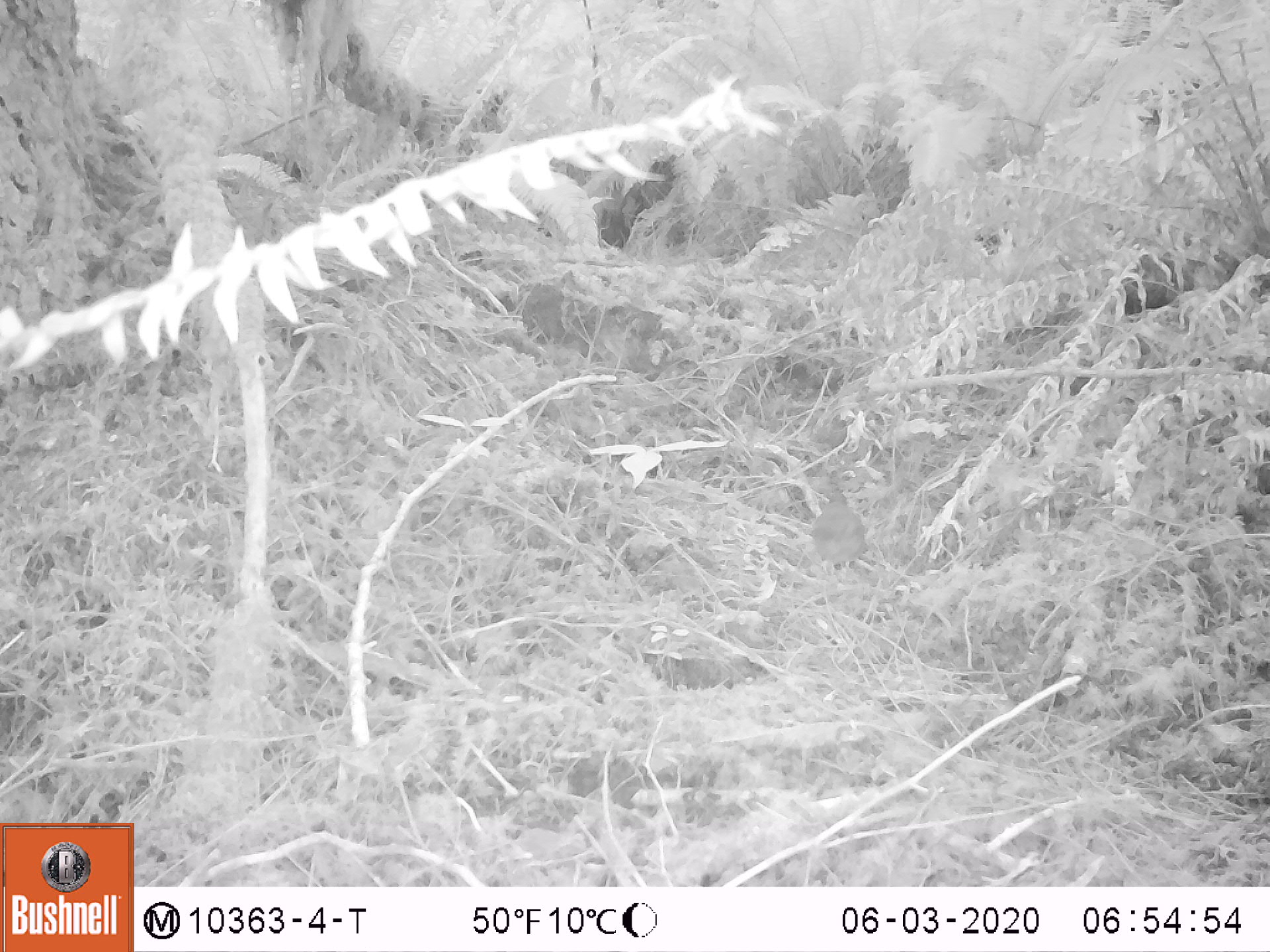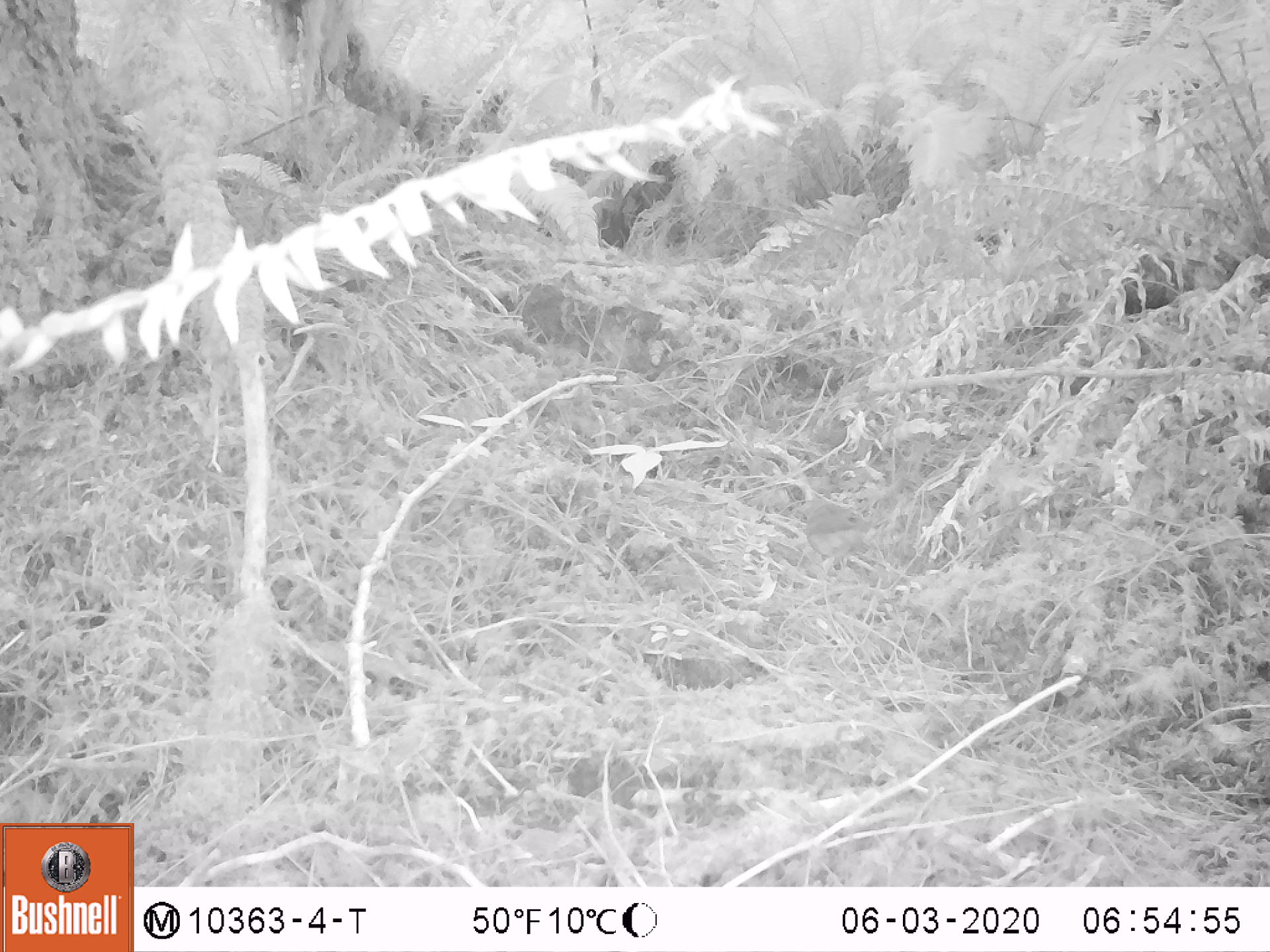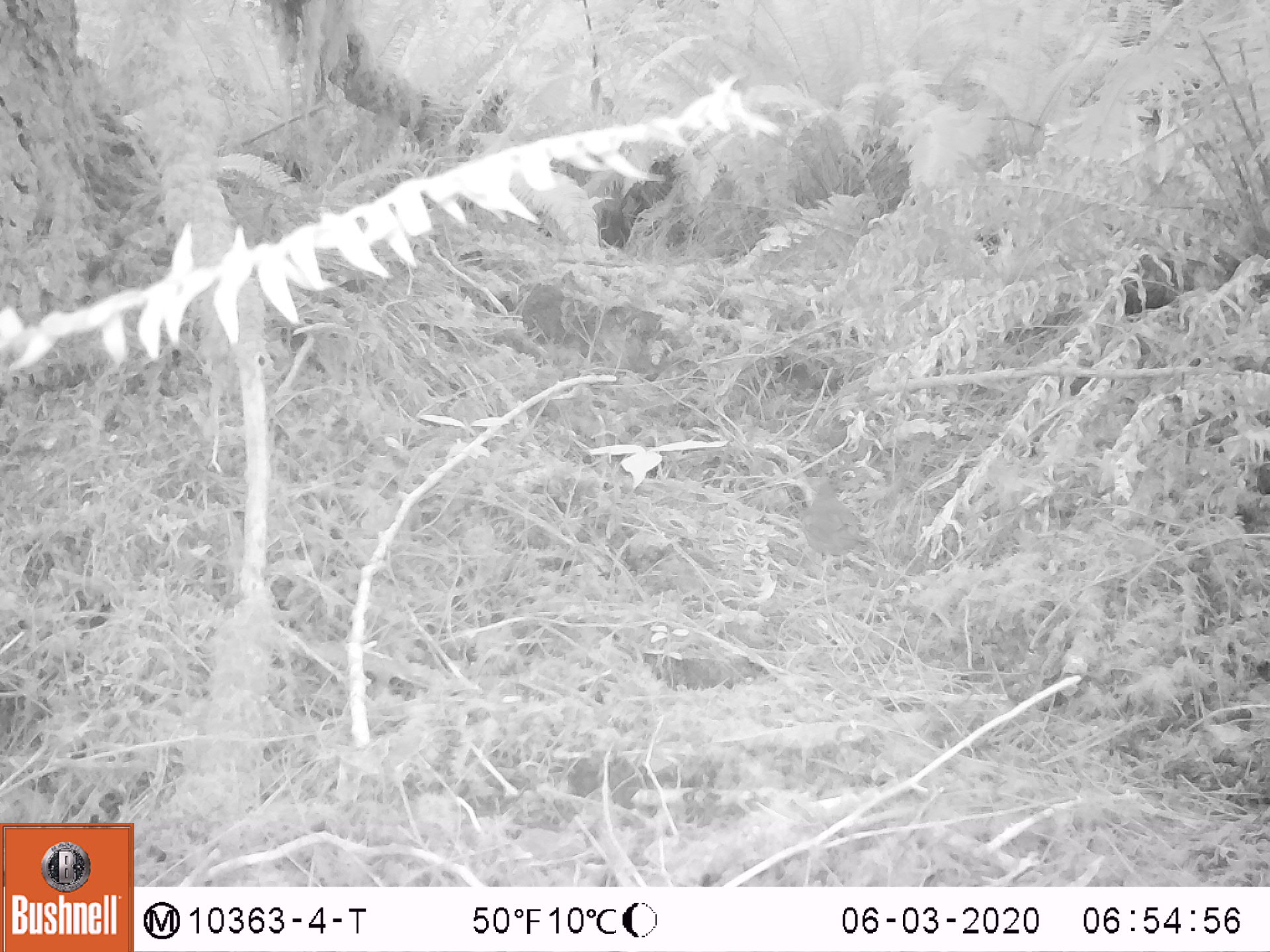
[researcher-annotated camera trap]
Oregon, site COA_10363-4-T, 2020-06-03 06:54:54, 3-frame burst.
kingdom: Animalia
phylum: Chordata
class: Aves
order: Passeriformes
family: Turdidae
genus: Catharus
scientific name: Catharus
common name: brown thrushes and nightingale-thrushes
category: catharus species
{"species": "catharus species (brown thrushes and nightingale-thrushes) (Catharus)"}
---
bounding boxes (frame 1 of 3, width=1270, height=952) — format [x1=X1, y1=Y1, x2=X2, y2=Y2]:
catharus species: [x1=810, y1=486, x2=871, y2=567]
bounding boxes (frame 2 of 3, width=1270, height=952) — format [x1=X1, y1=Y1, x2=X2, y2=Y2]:
catharus species: [x1=800, y1=498, x2=879, y2=569]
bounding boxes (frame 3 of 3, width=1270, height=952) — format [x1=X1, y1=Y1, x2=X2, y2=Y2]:
catharus species: [x1=801, y1=476, x2=871, y2=559]